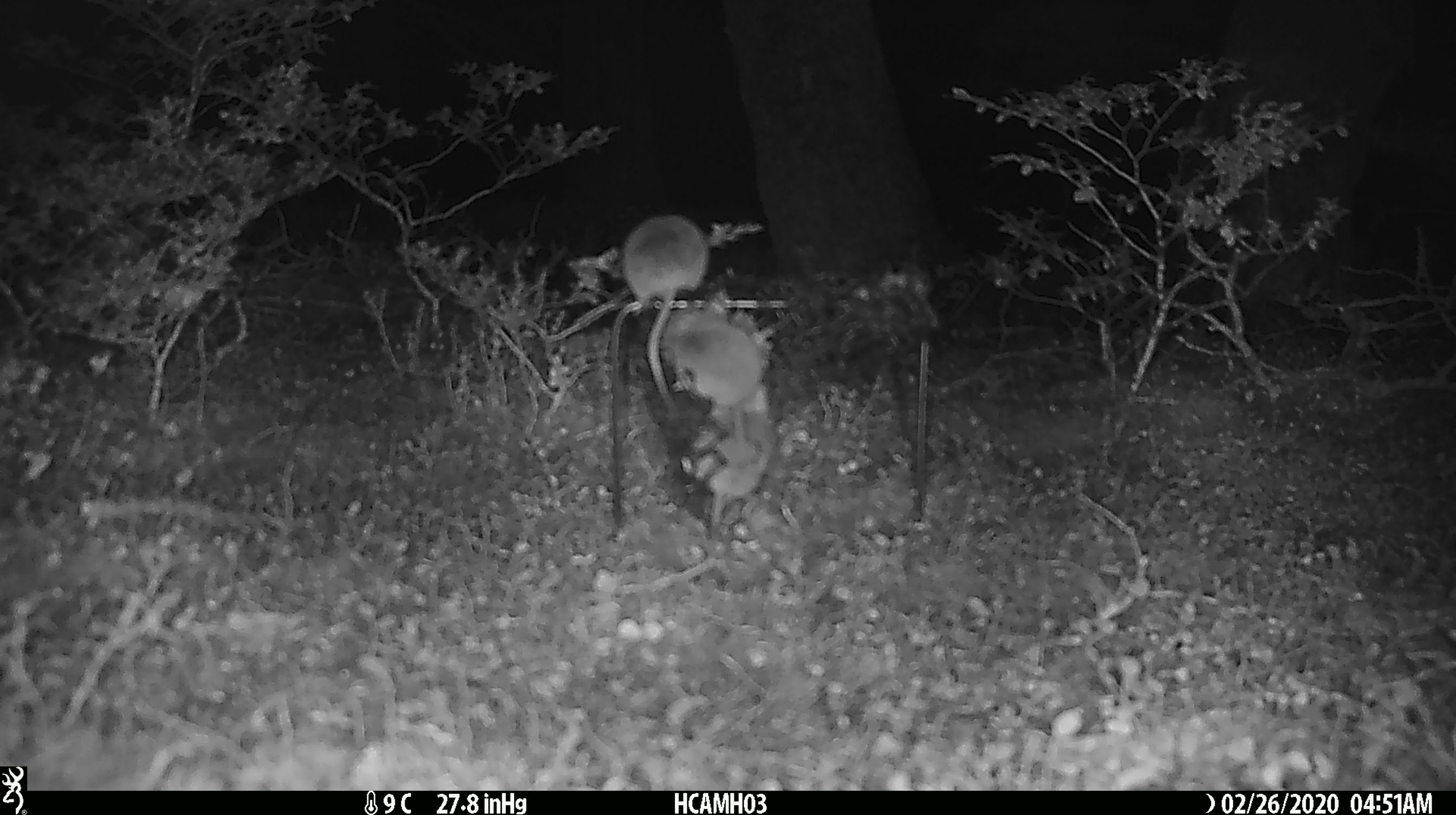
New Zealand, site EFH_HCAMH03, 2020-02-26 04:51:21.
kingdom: Animalia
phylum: Chordata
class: Mammalia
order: Rodentia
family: Muridae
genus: Mus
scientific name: Mus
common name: mouse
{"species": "mouse (Mus)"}